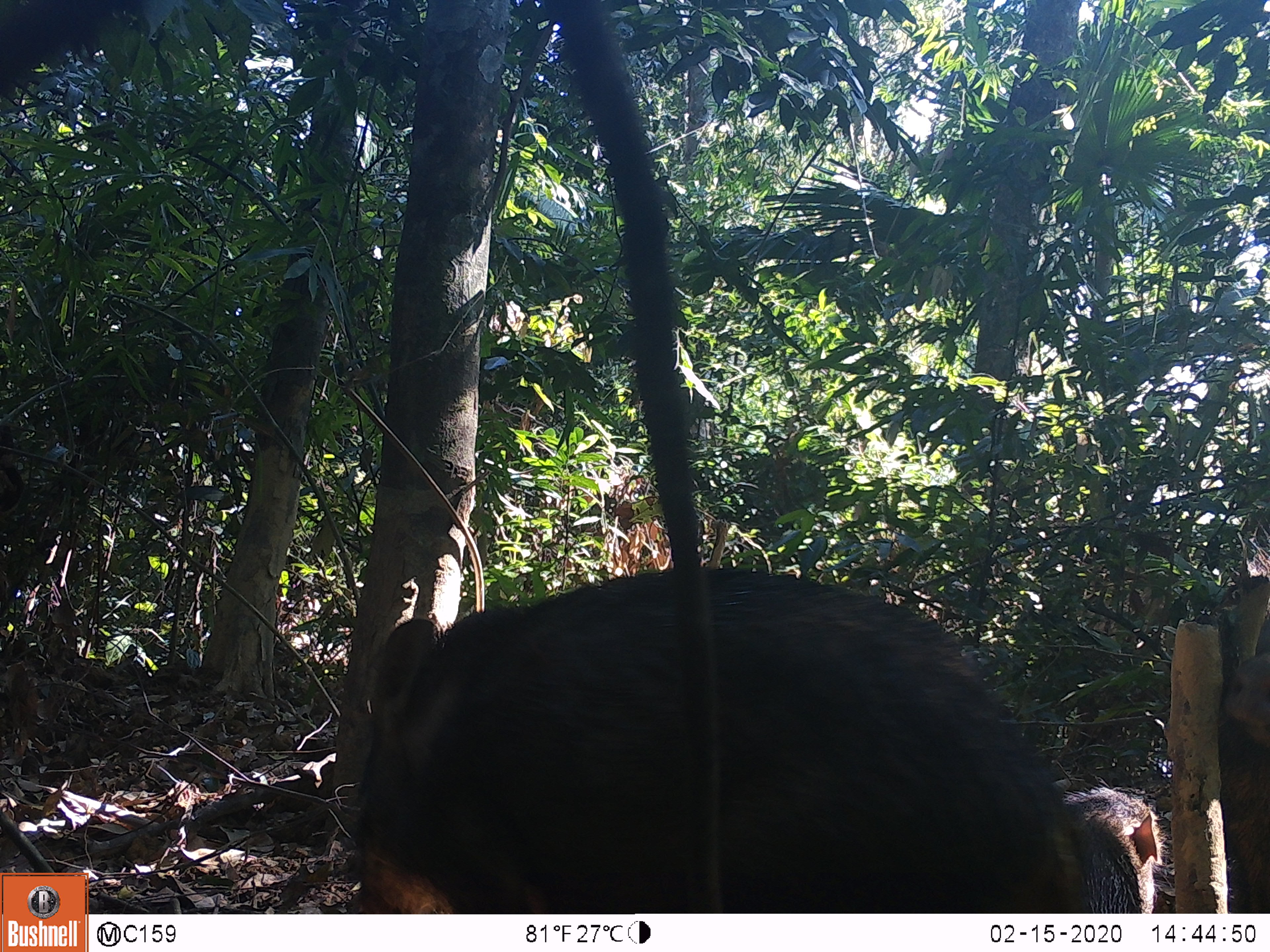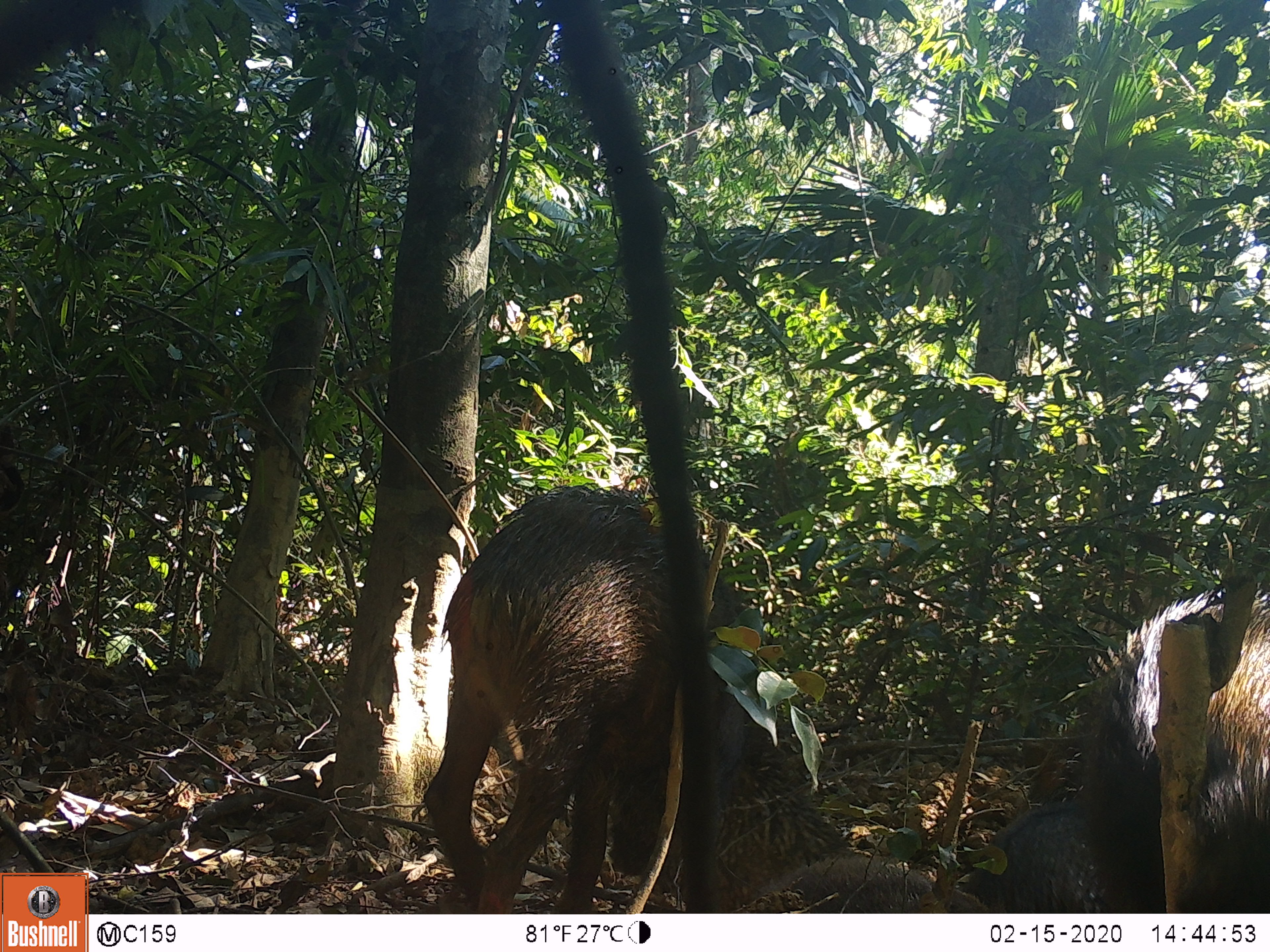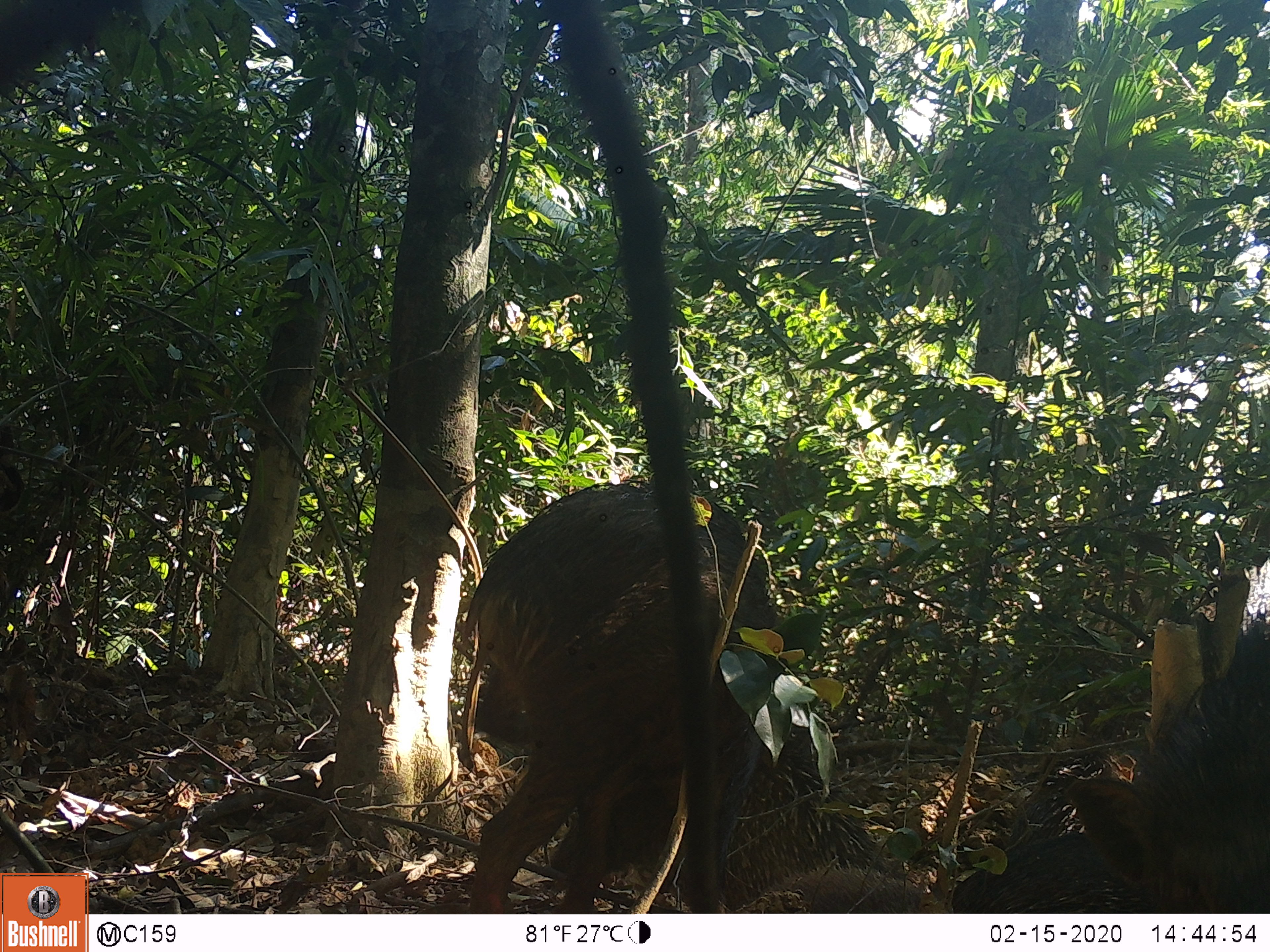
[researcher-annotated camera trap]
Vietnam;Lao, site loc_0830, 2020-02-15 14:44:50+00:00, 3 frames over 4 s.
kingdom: Animalia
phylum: Chordata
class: Mammalia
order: Artiodactyla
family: Suidae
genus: Sus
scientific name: Sus scrofa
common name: eurasian wild pig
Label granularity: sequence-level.